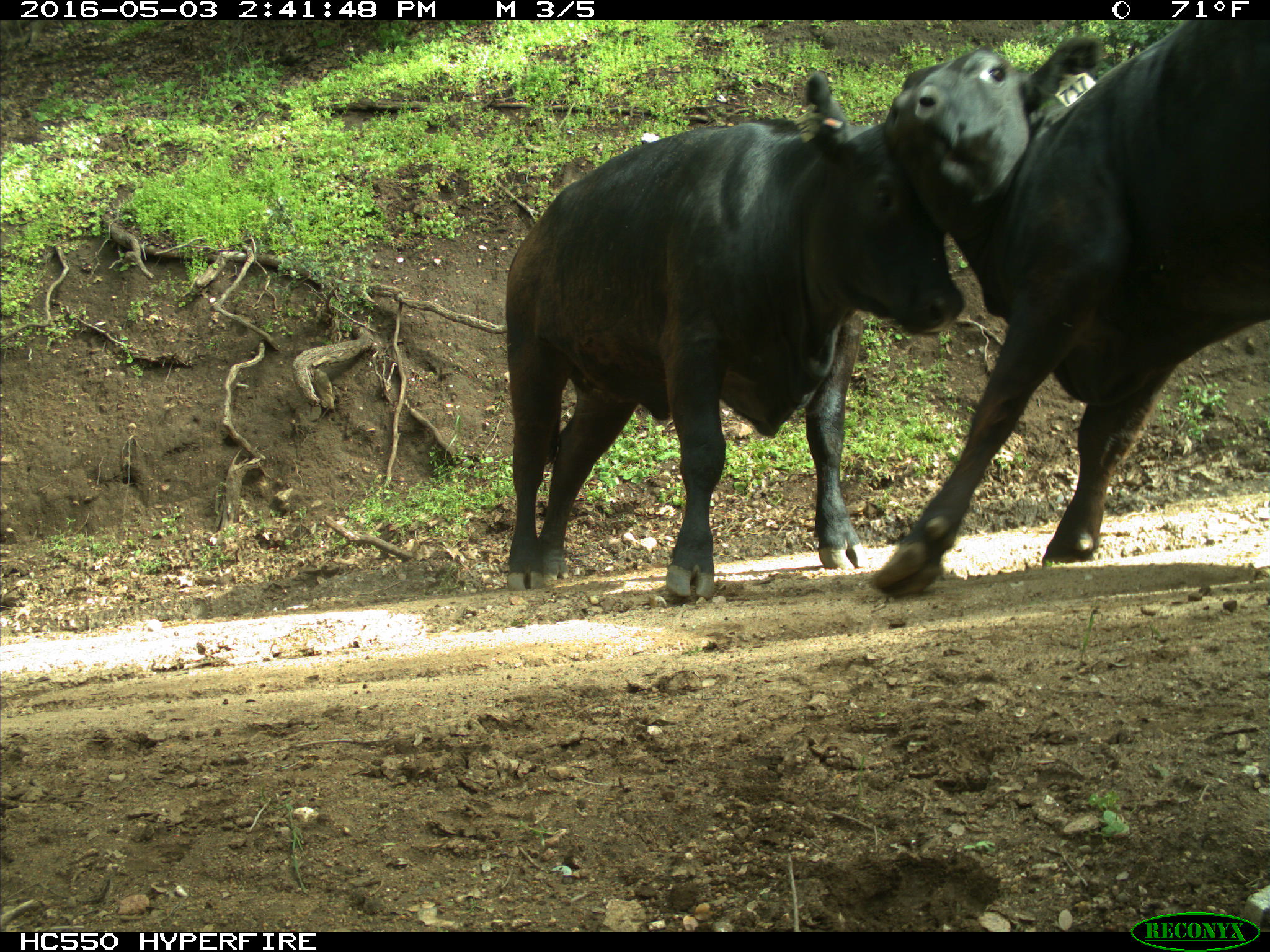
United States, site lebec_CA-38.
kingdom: Animalia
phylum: Chordata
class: Mammalia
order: Artiodactyla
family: Bovidae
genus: Bos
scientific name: Bos taurus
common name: domestic cow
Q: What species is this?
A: Bos taurus (domestic cow).